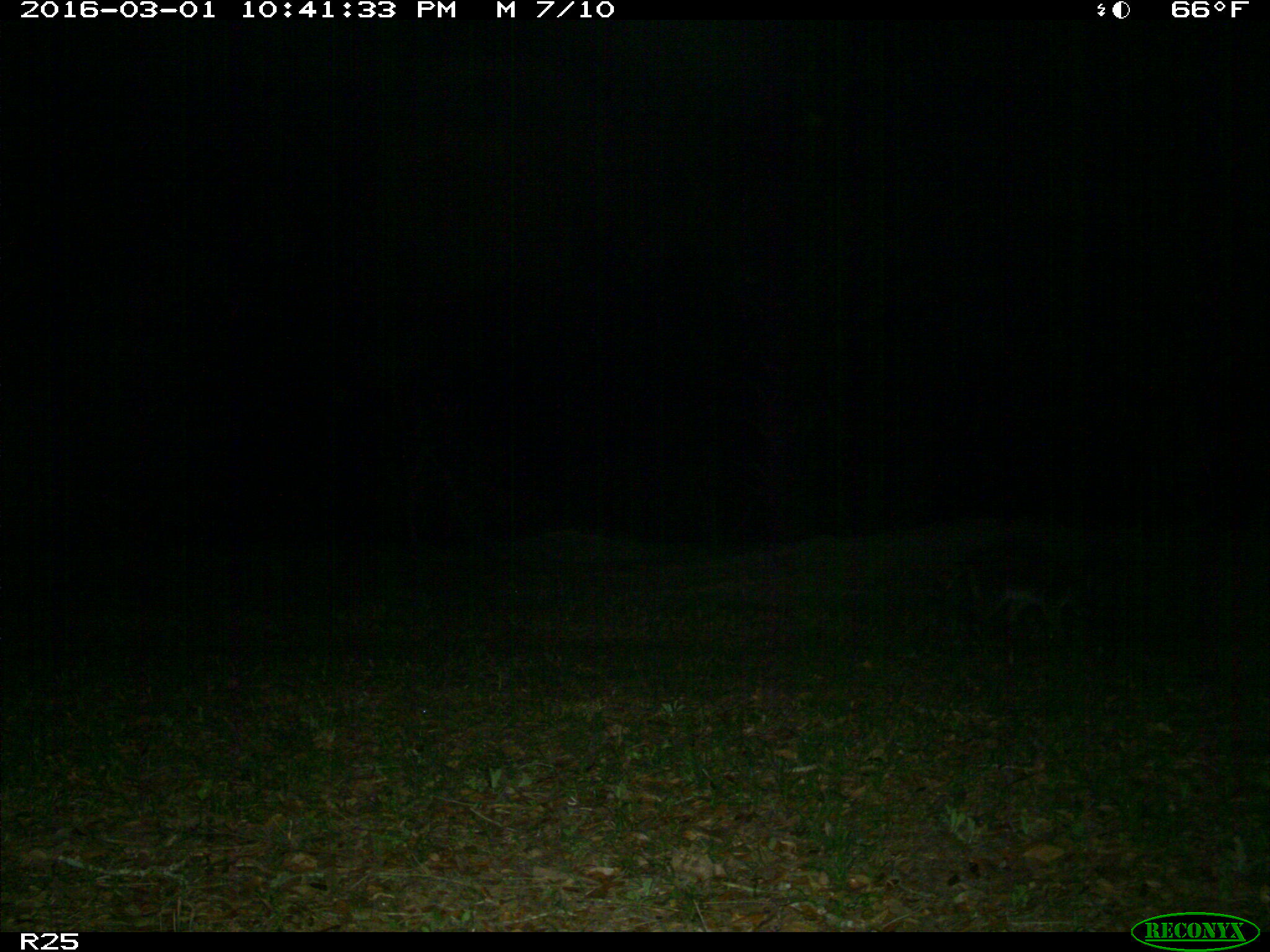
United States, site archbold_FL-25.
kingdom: Animalia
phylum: Chordata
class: Mammalia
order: Carnivora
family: Procyonidae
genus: Procyon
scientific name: Procyon lotor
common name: common raccoon